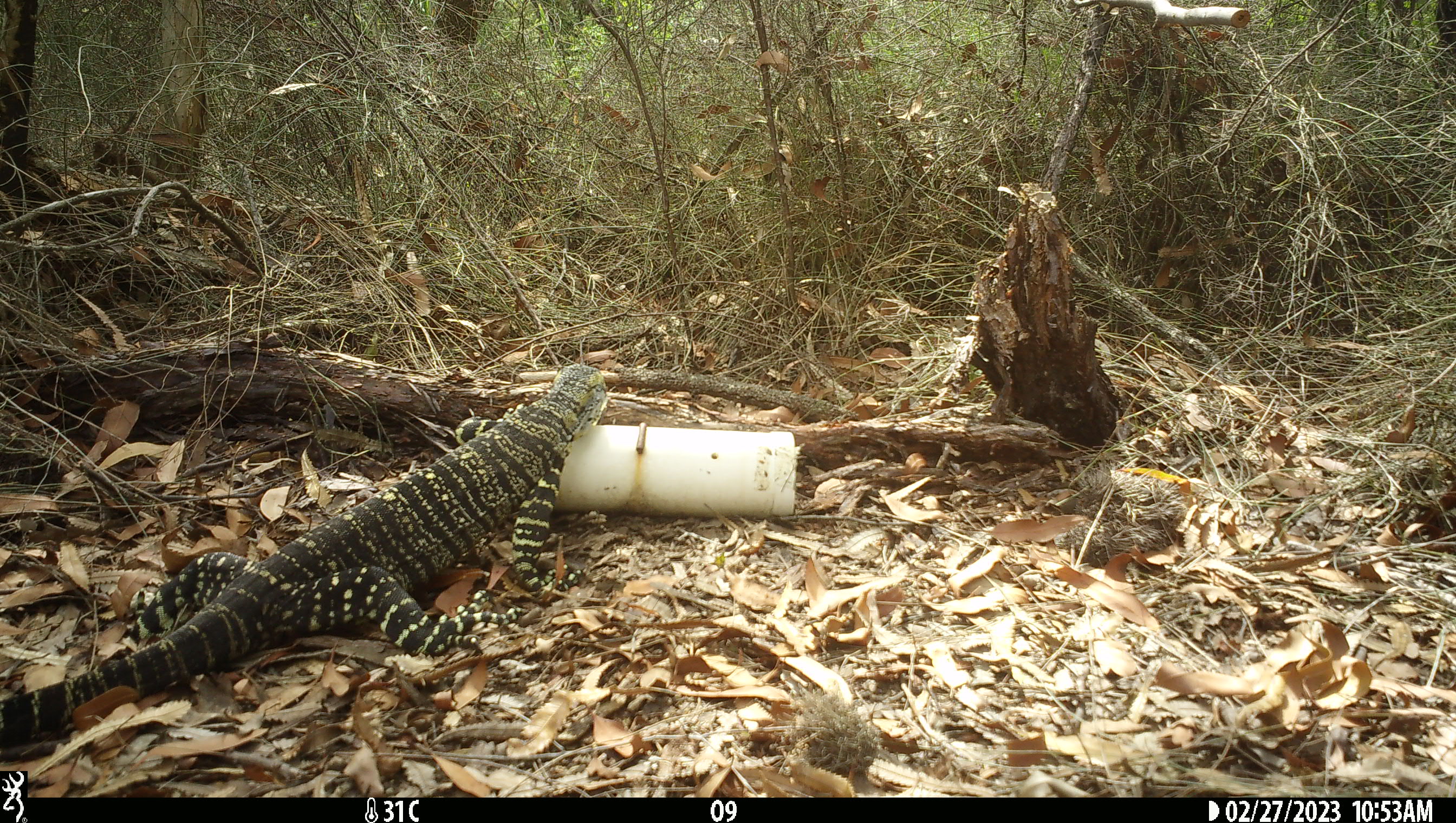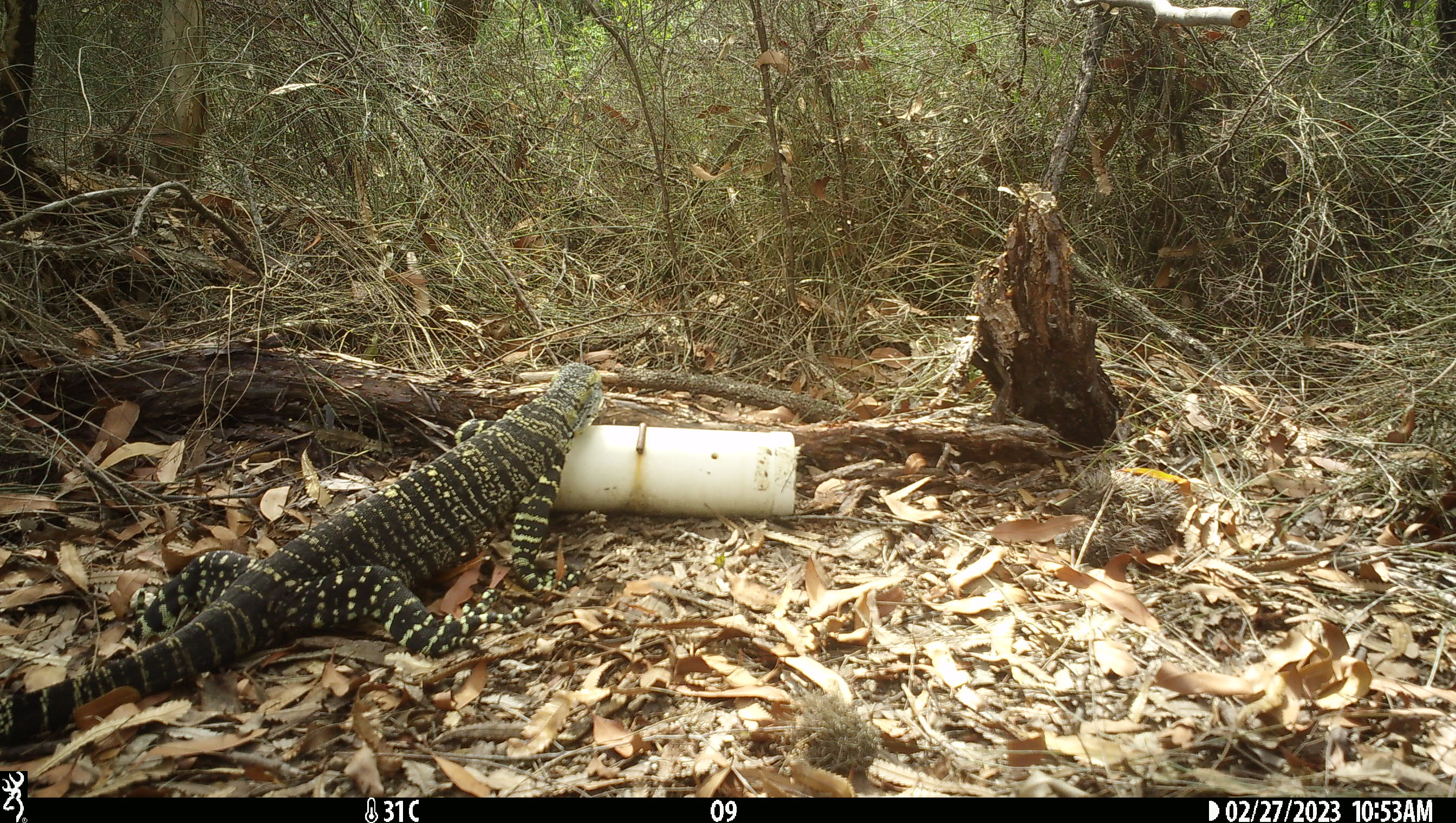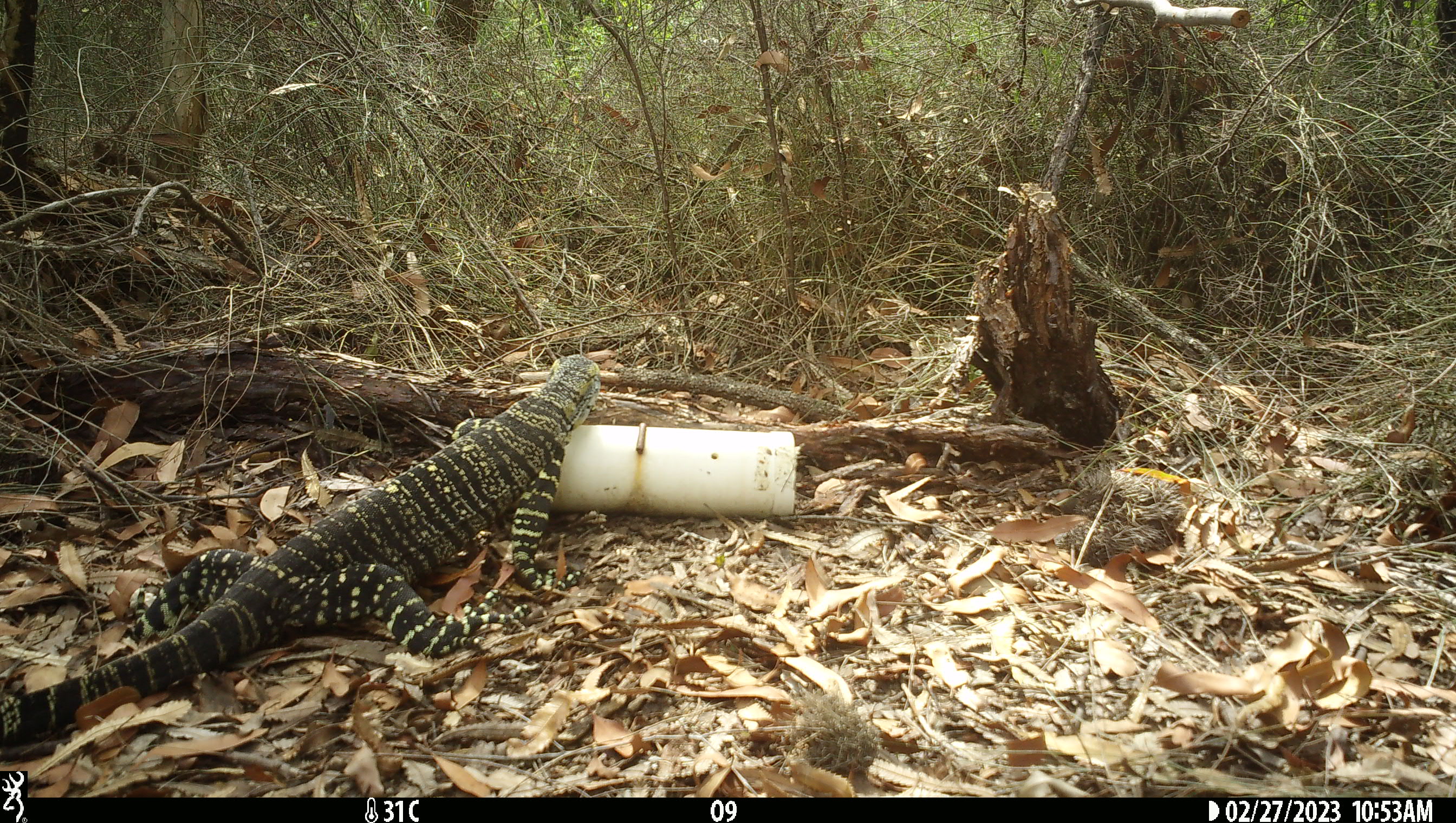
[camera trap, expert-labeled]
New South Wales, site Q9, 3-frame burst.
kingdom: Animalia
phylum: Chordata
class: Reptilia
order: Squamata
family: Varanidae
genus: Varanus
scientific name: Varanus varius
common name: lace monitor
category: goanna